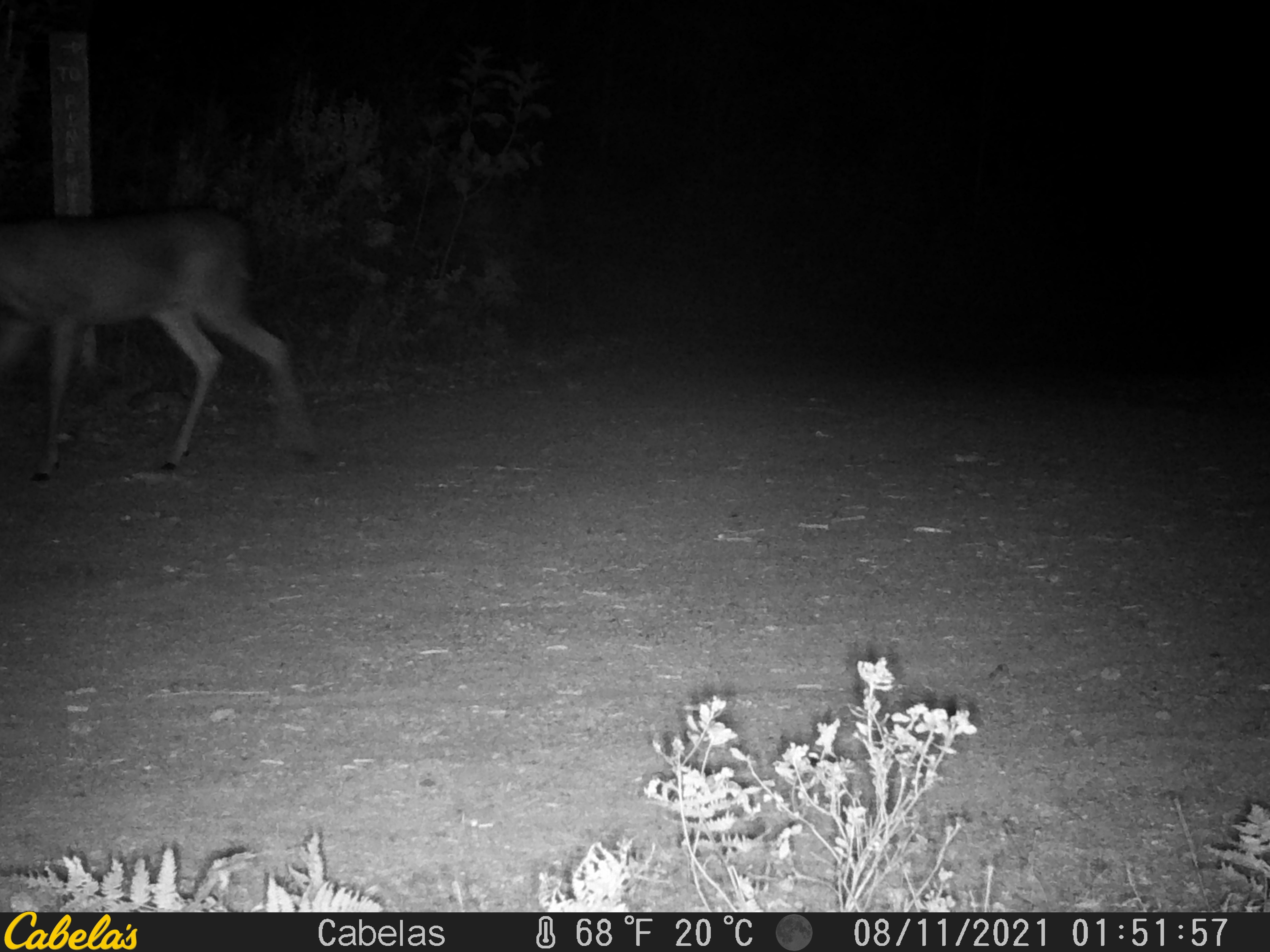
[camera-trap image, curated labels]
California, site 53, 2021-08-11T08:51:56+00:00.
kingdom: Animalia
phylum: Chordata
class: Mammalia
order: Artiodactyla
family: Cervidae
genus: Odocoileus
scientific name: Odocoileus hemionus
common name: mule deer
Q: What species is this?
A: Mule deer (Odocoileus hemionus).